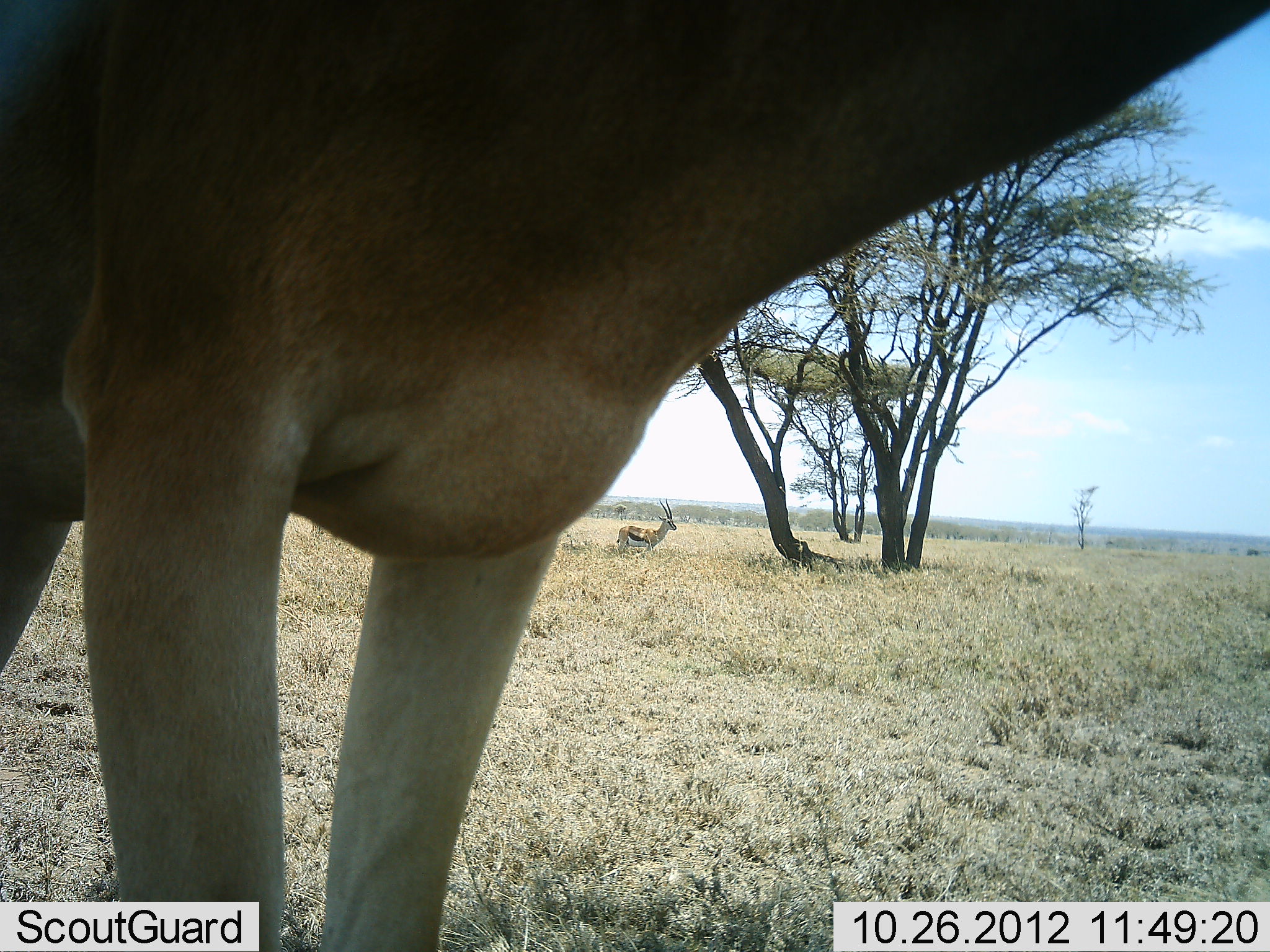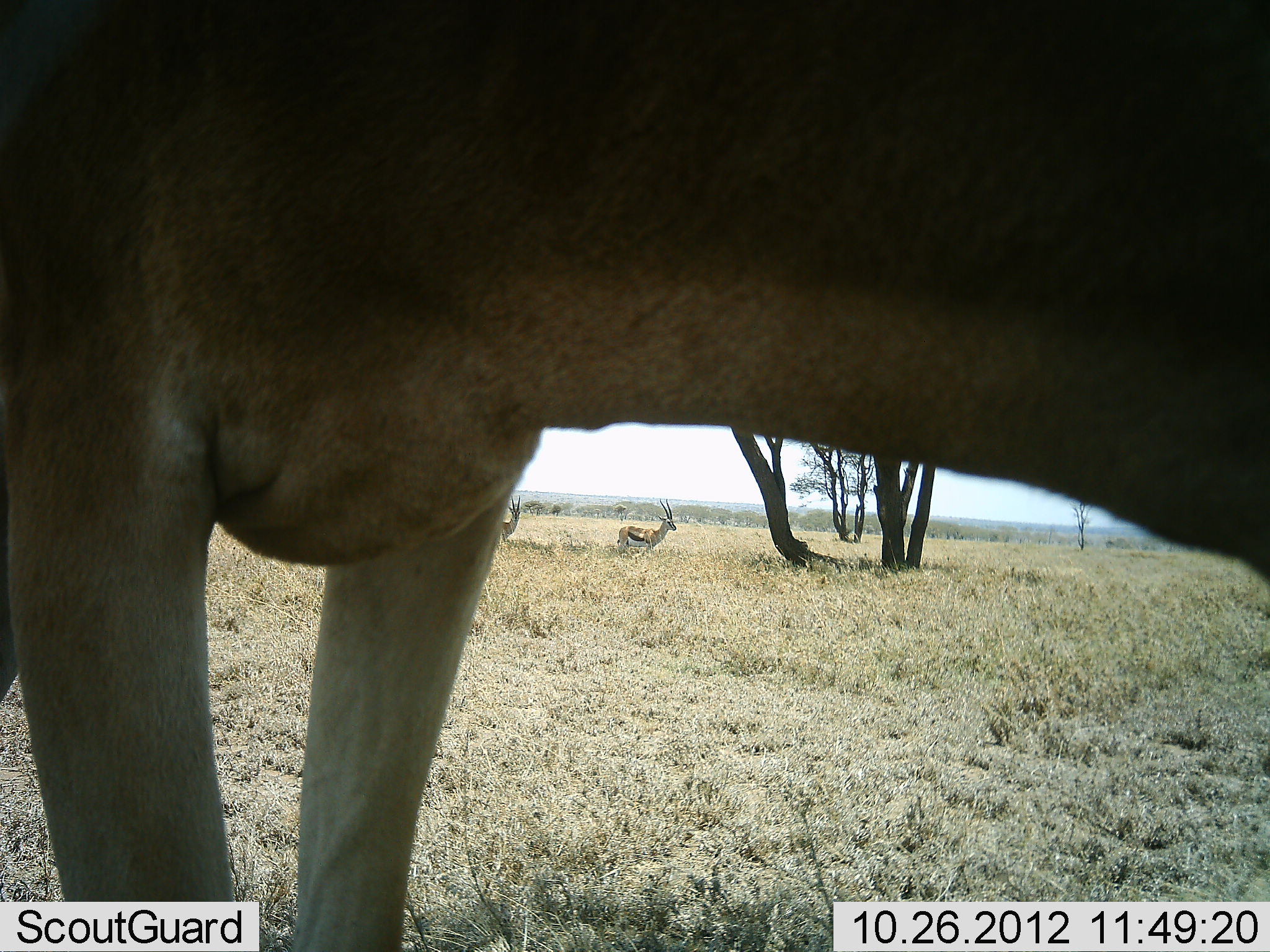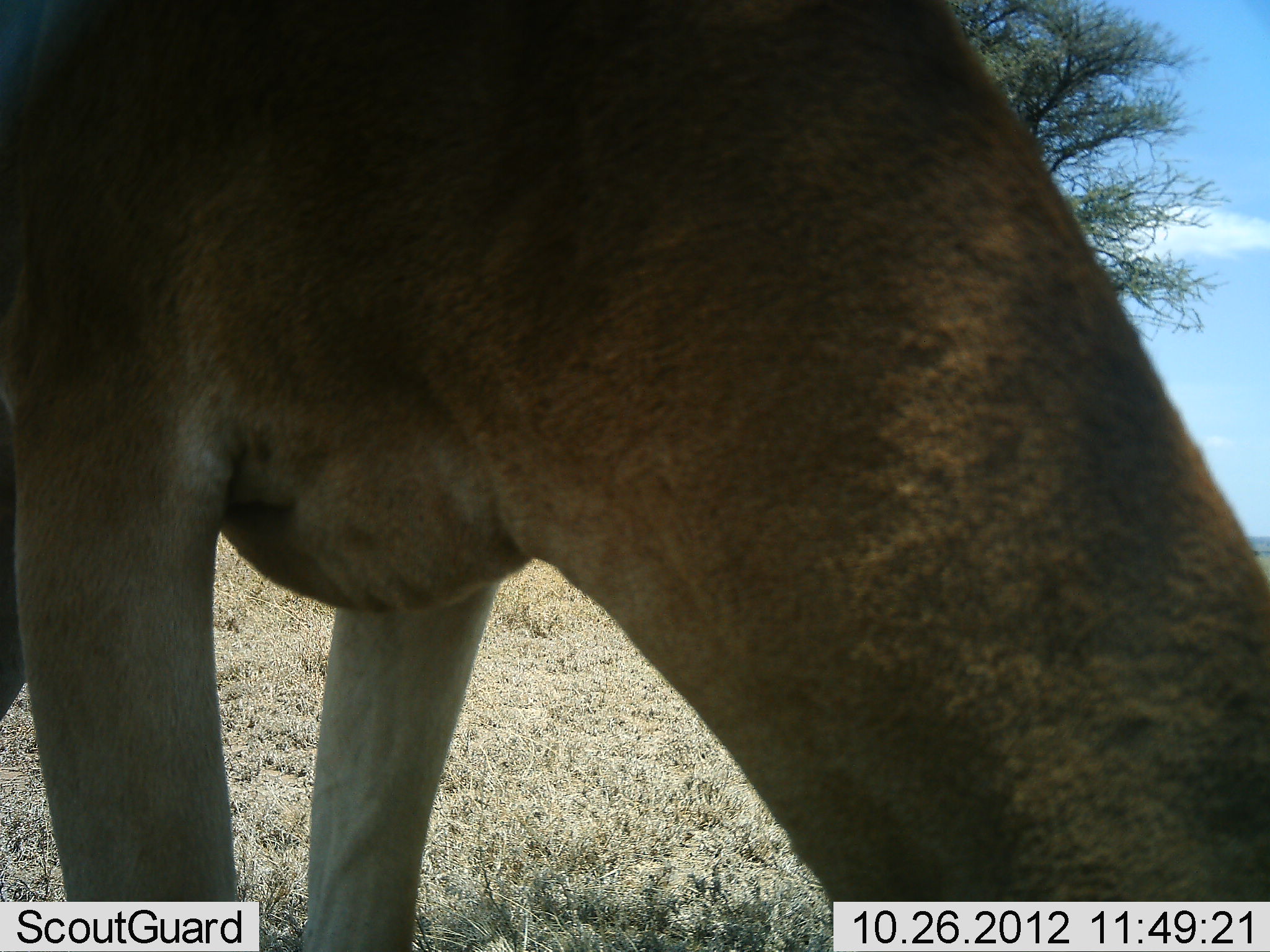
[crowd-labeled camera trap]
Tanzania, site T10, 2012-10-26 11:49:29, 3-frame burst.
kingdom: Animalia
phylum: Chordata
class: Mammalia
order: Artiodactyla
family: Bovidae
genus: Eudorcas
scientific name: Eudorcas thomsonii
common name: thomson's gazelle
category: gazellethomsons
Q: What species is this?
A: Gazellethomsons (thomson's gazelle) (Eudorcas thomsonii).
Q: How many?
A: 2.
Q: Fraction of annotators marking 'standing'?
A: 88%.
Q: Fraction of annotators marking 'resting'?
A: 0%.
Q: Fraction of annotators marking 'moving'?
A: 12%.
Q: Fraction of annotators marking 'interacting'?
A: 0%.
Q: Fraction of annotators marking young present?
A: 0%.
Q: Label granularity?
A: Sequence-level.